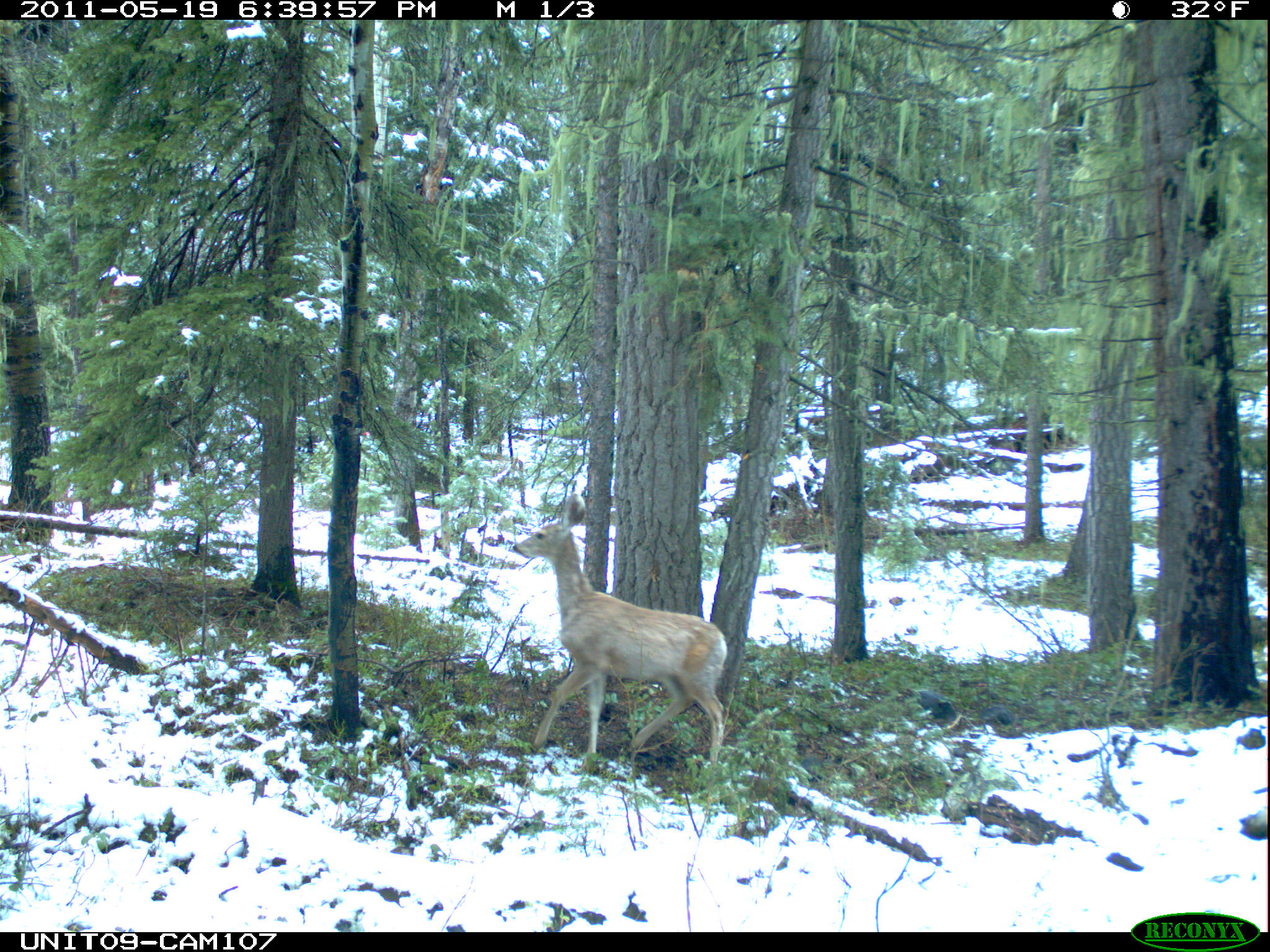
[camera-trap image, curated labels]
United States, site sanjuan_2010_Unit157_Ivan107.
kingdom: Animalia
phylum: Chordata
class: Mammalia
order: Artiodactyla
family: Cervidae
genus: Odocoileus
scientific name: Odocoileus hemionus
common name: mule deer